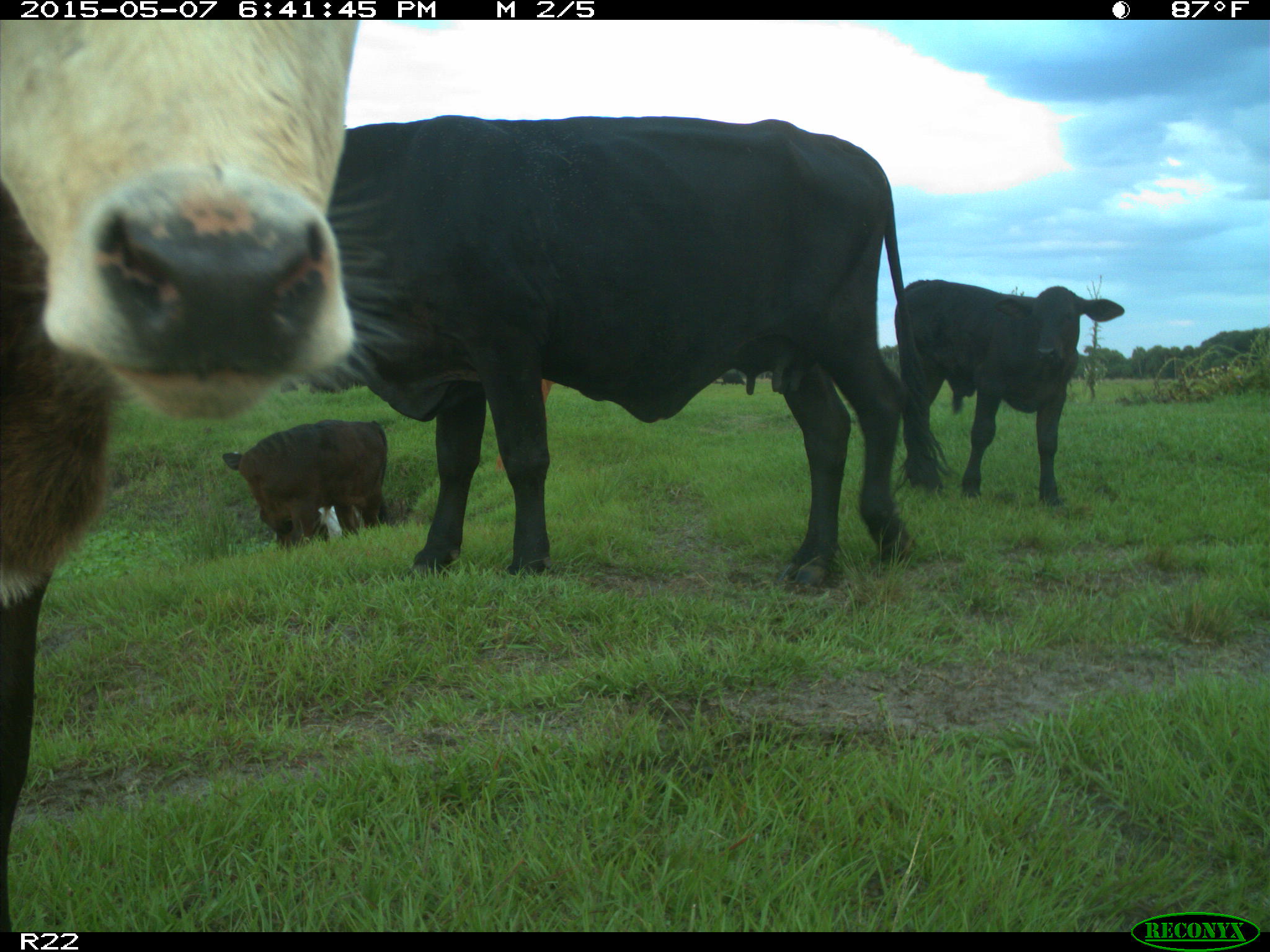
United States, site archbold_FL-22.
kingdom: Animalia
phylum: Chordata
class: Mammalia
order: Artiodactyla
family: Bovidae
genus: Bos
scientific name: Bos taurus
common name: domestic cow